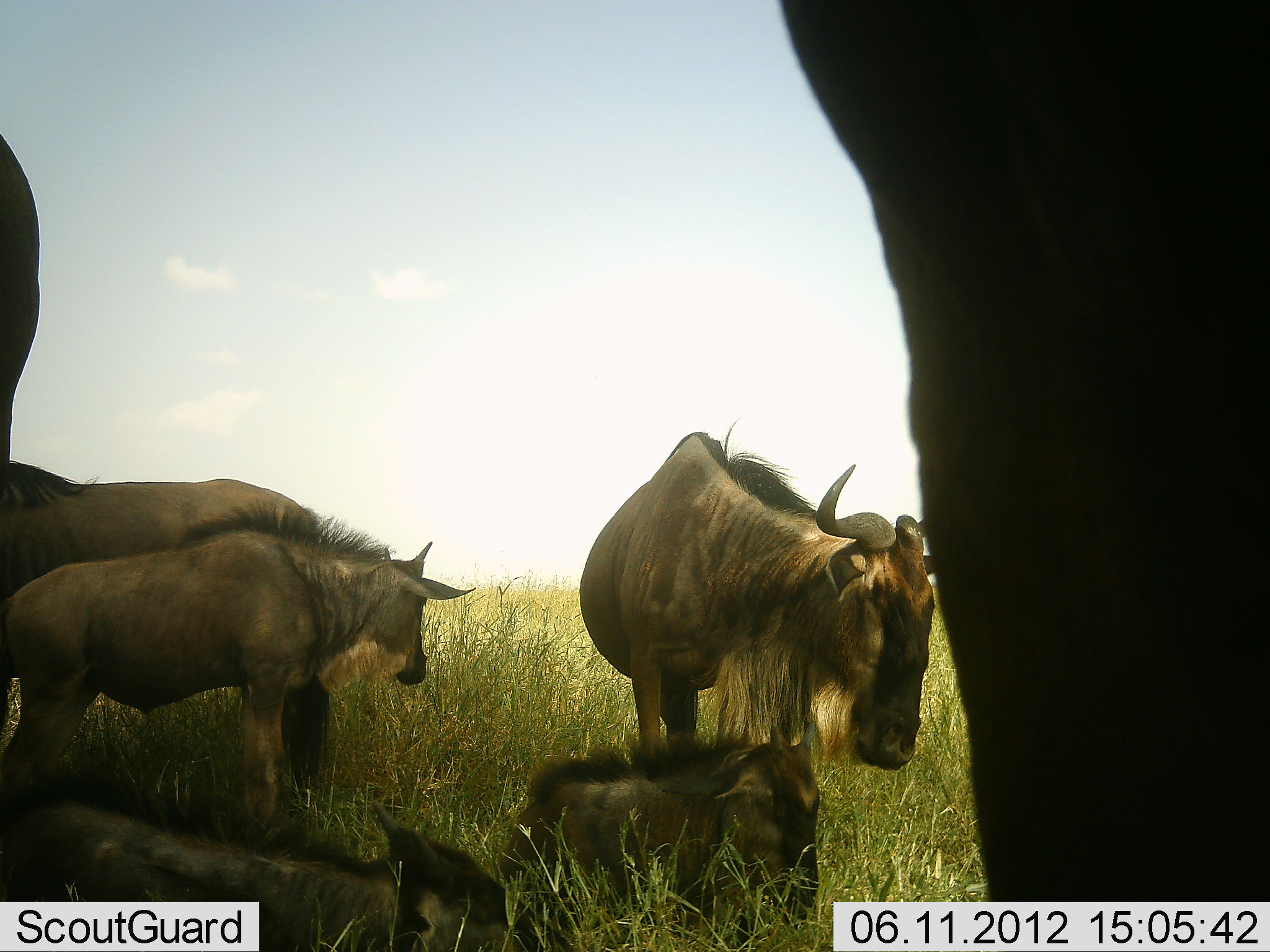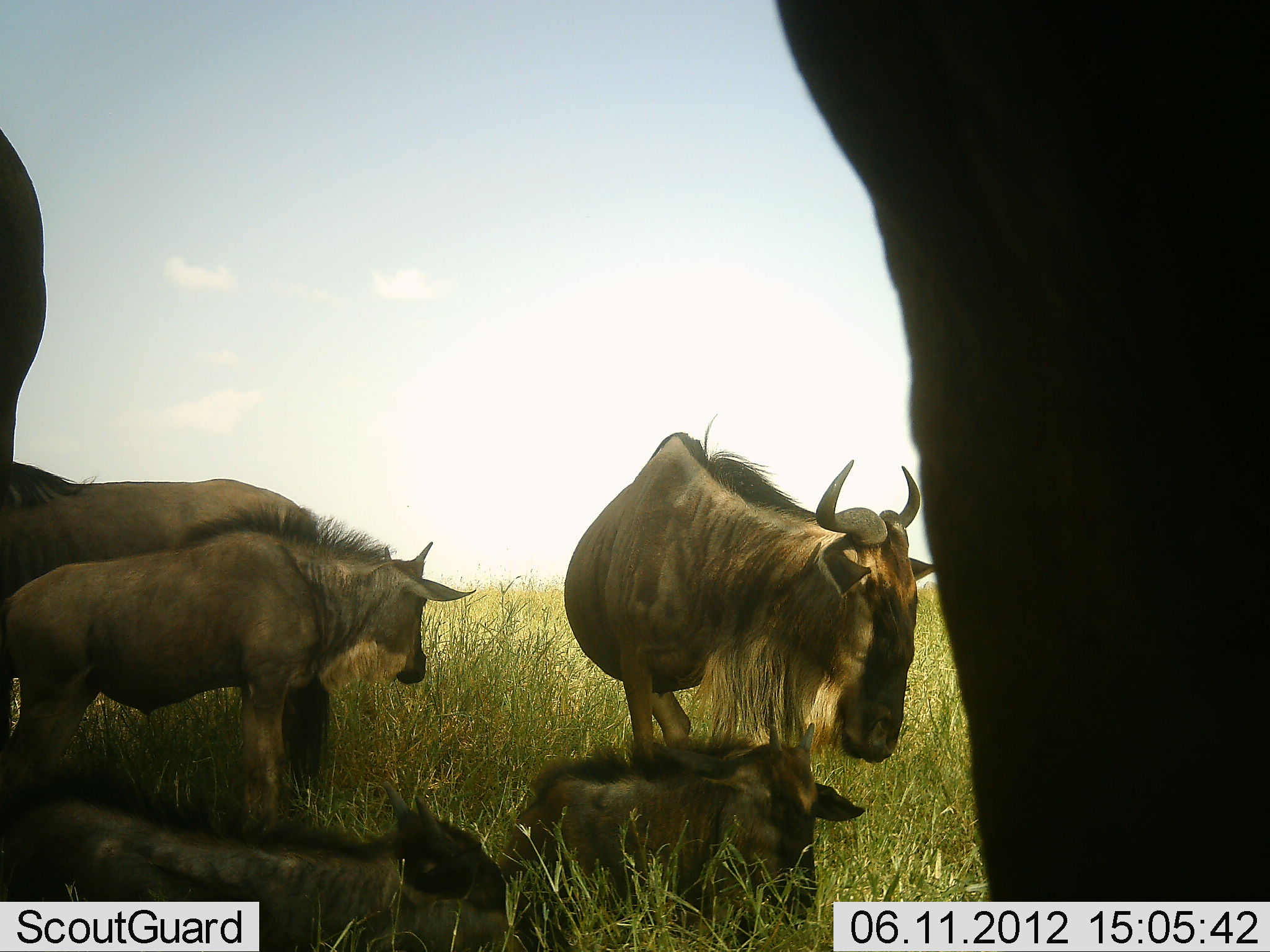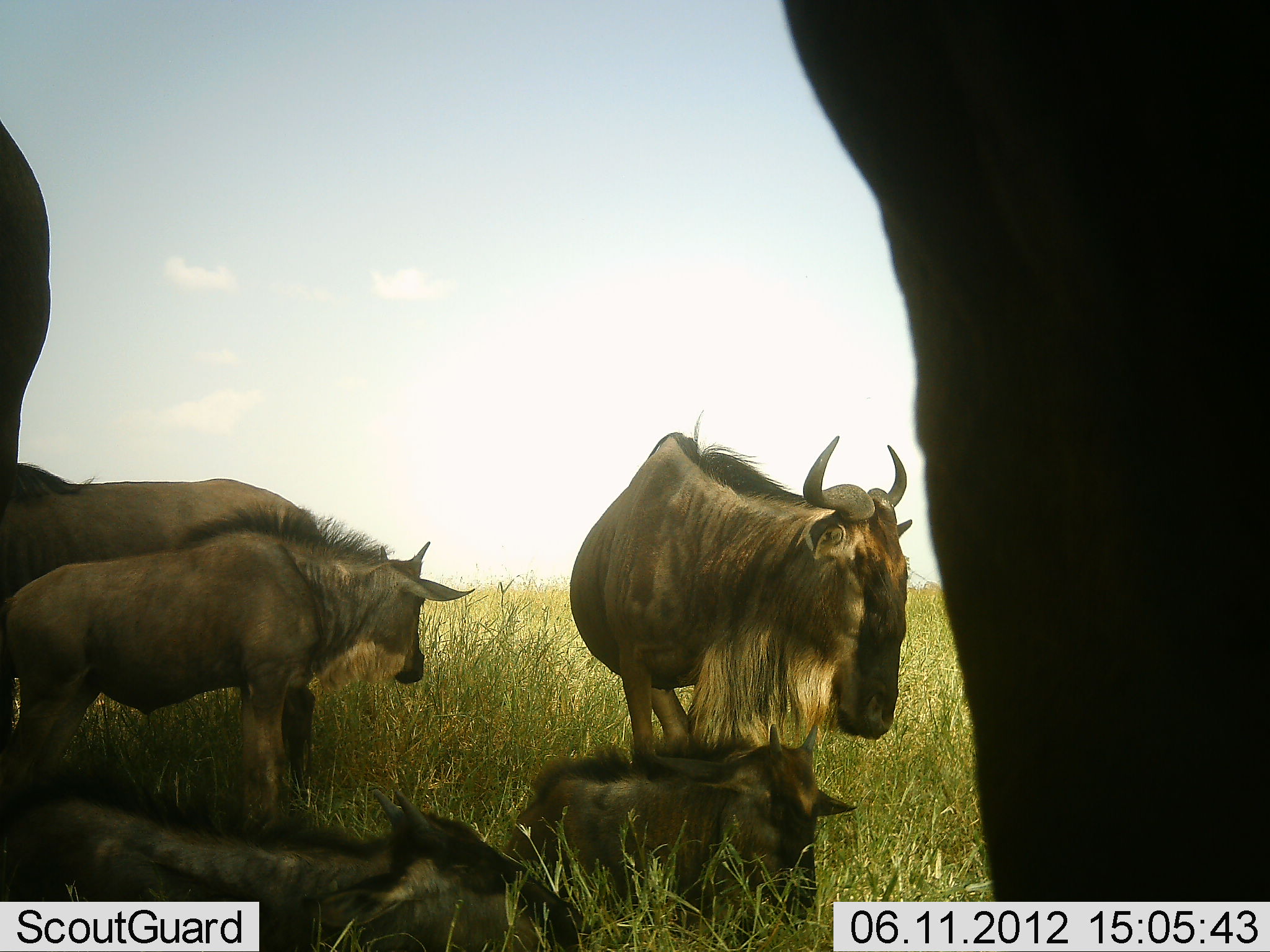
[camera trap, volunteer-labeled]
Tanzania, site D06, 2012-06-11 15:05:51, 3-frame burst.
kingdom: Animalia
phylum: Chordata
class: Mammalia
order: Artiodactyla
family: Bovidae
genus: Connochaetes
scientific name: Connochaetes taurinus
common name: blue wildebeest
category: wildebeest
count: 7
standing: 80%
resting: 90%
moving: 0%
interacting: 0%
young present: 50%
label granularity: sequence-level